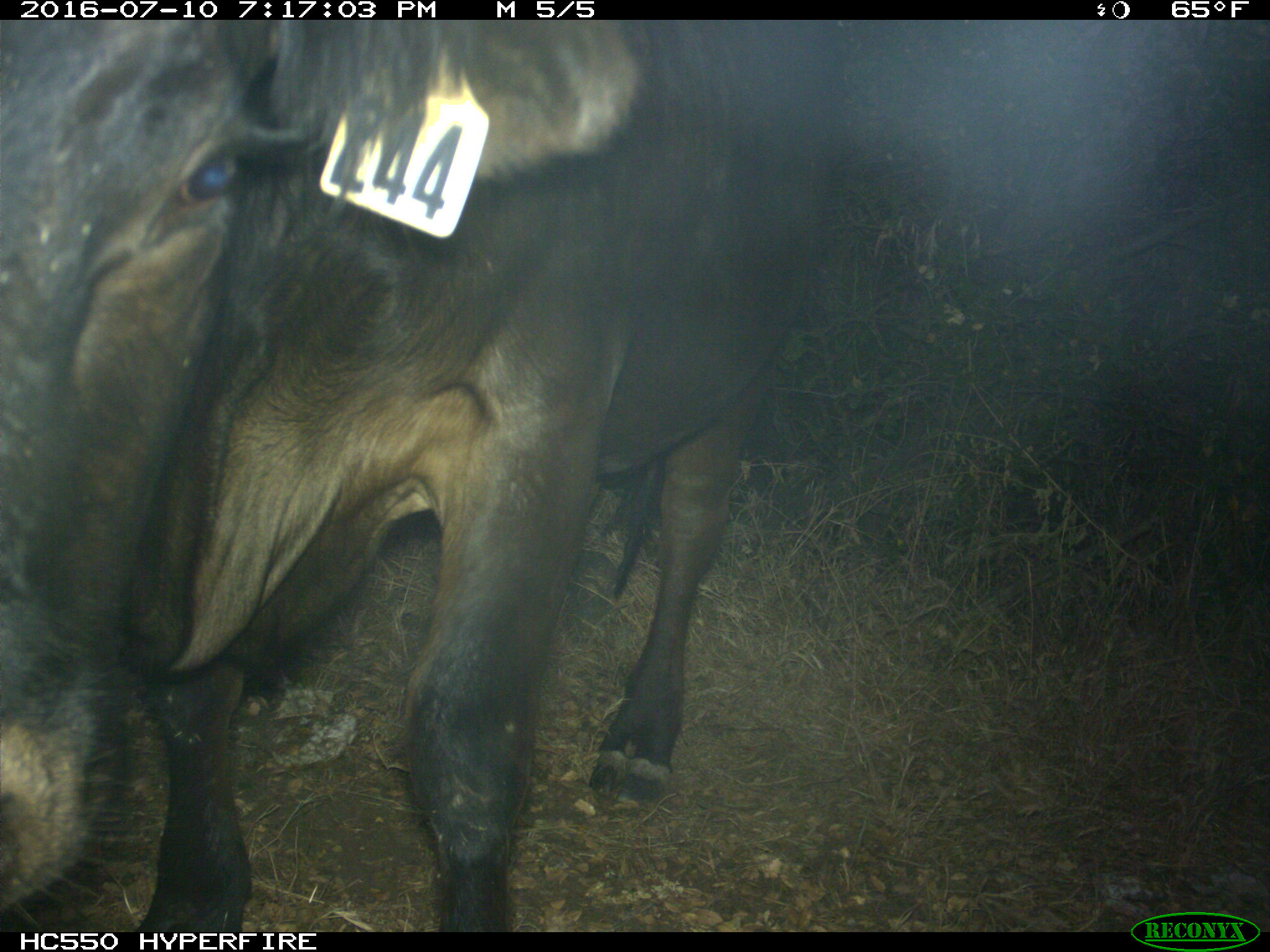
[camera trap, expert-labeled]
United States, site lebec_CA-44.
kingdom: Animalia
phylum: Chordata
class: Mammalia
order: Artiodactyla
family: Bovidae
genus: Bos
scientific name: Bos taurus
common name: domestic cow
Bos taurus (domestic cow).